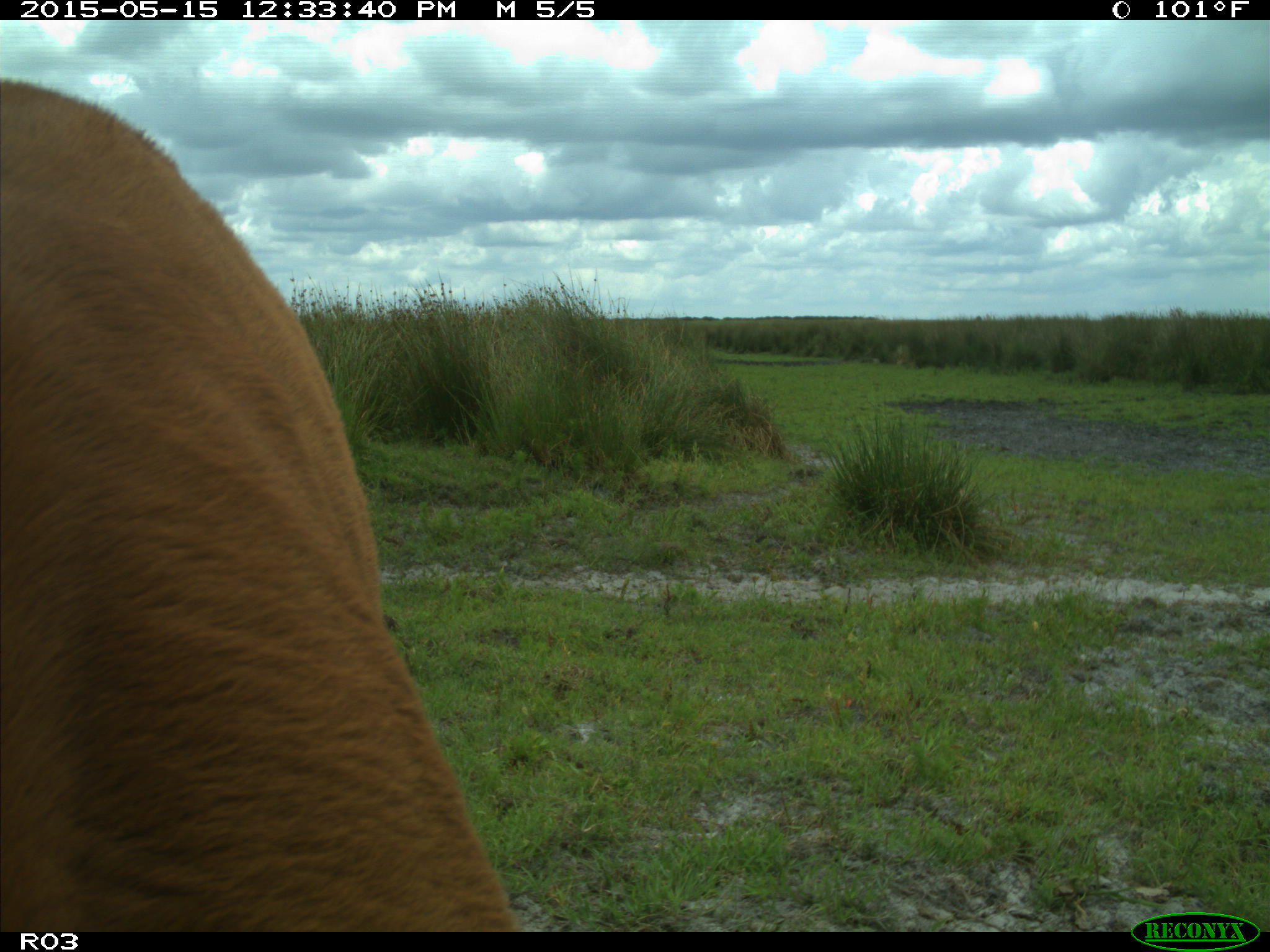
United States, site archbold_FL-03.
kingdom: Animalia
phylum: Chordata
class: Mammalia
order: Artiodactyla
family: Bovidae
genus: Bos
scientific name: Bos taurus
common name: domestic cow